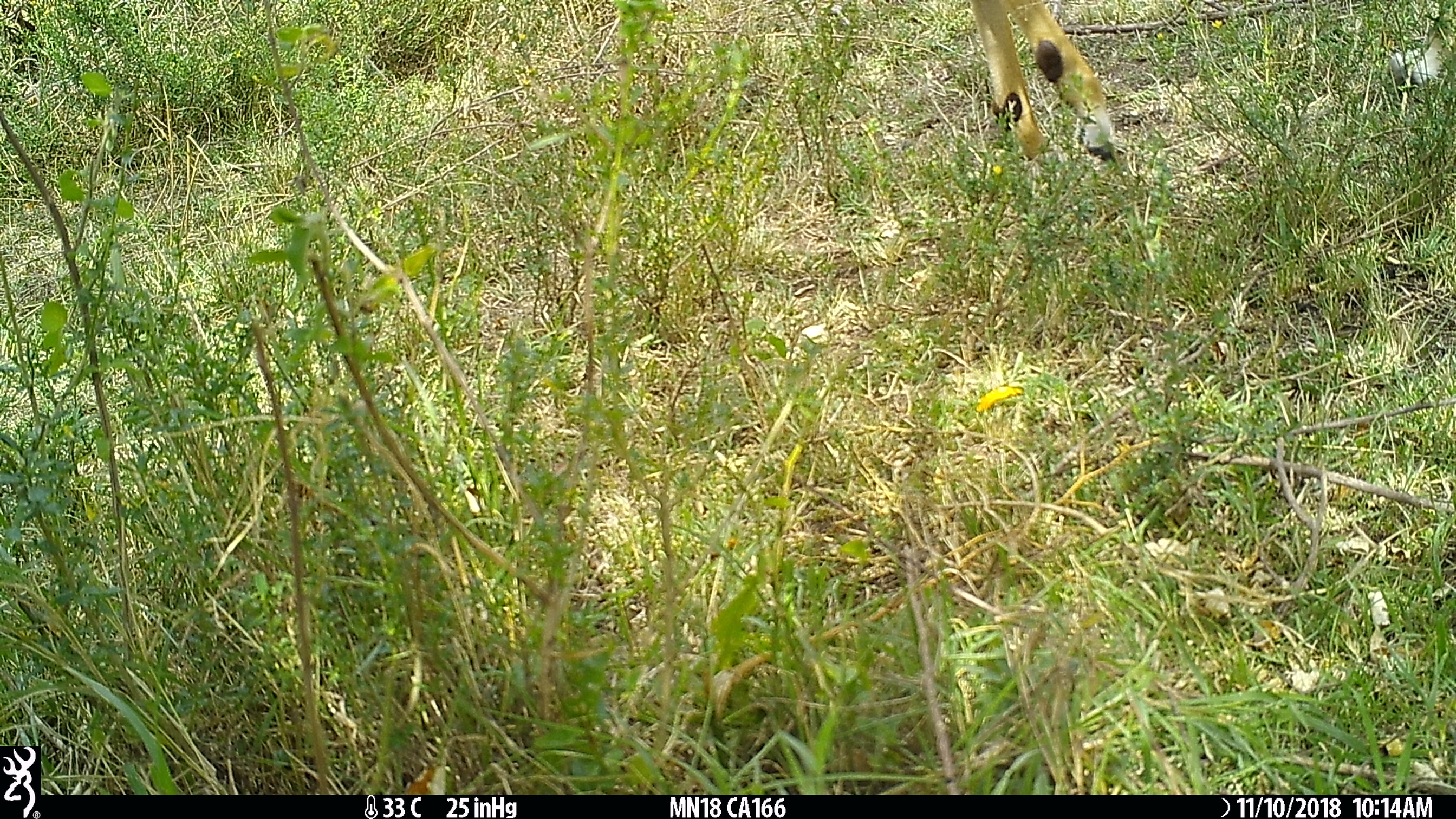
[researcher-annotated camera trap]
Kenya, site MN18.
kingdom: Animalia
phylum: Chordata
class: Mammalia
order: Artiodactyla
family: Bovidae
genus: Aepyceros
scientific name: Aepyceros melampus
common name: impala